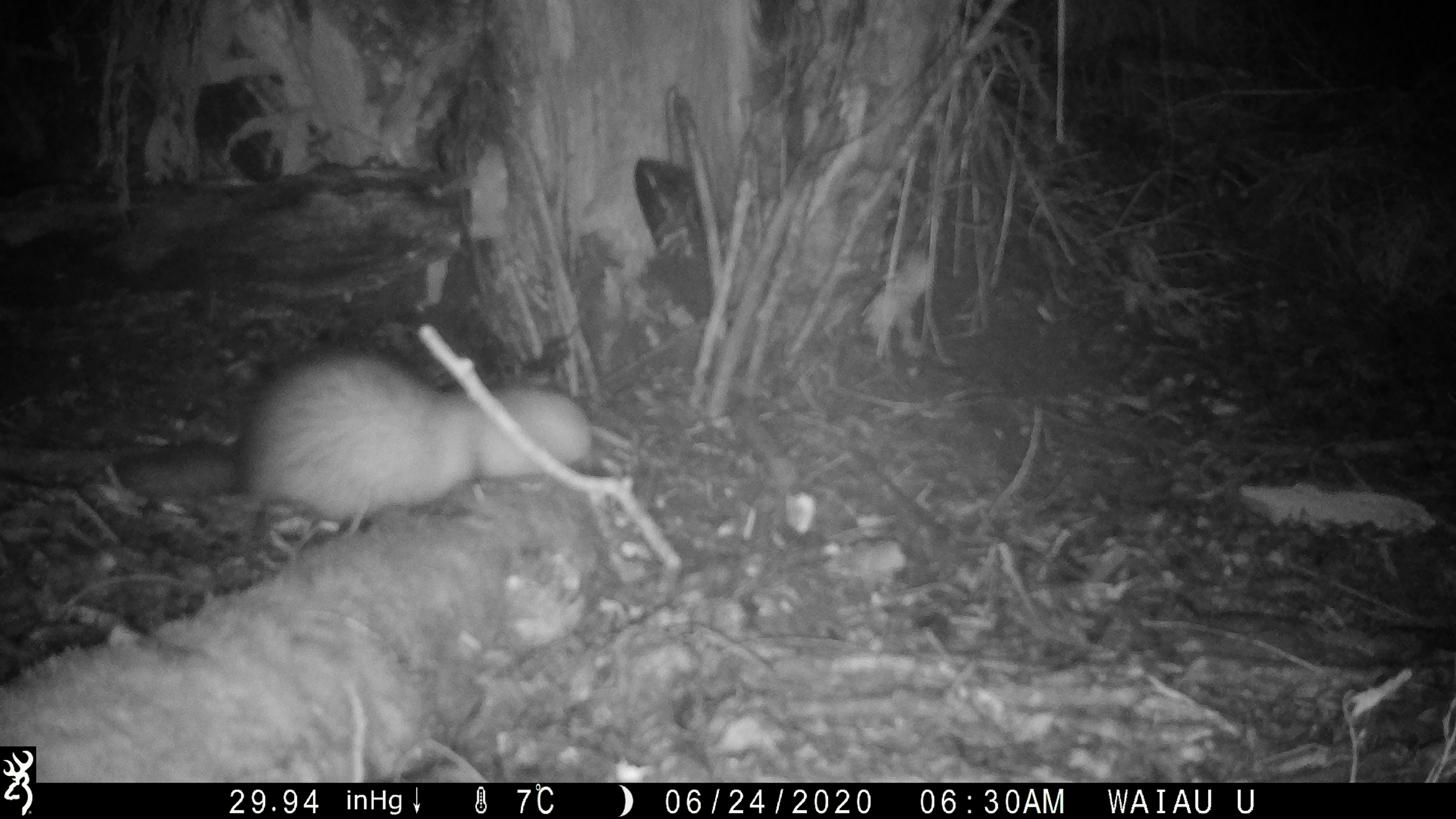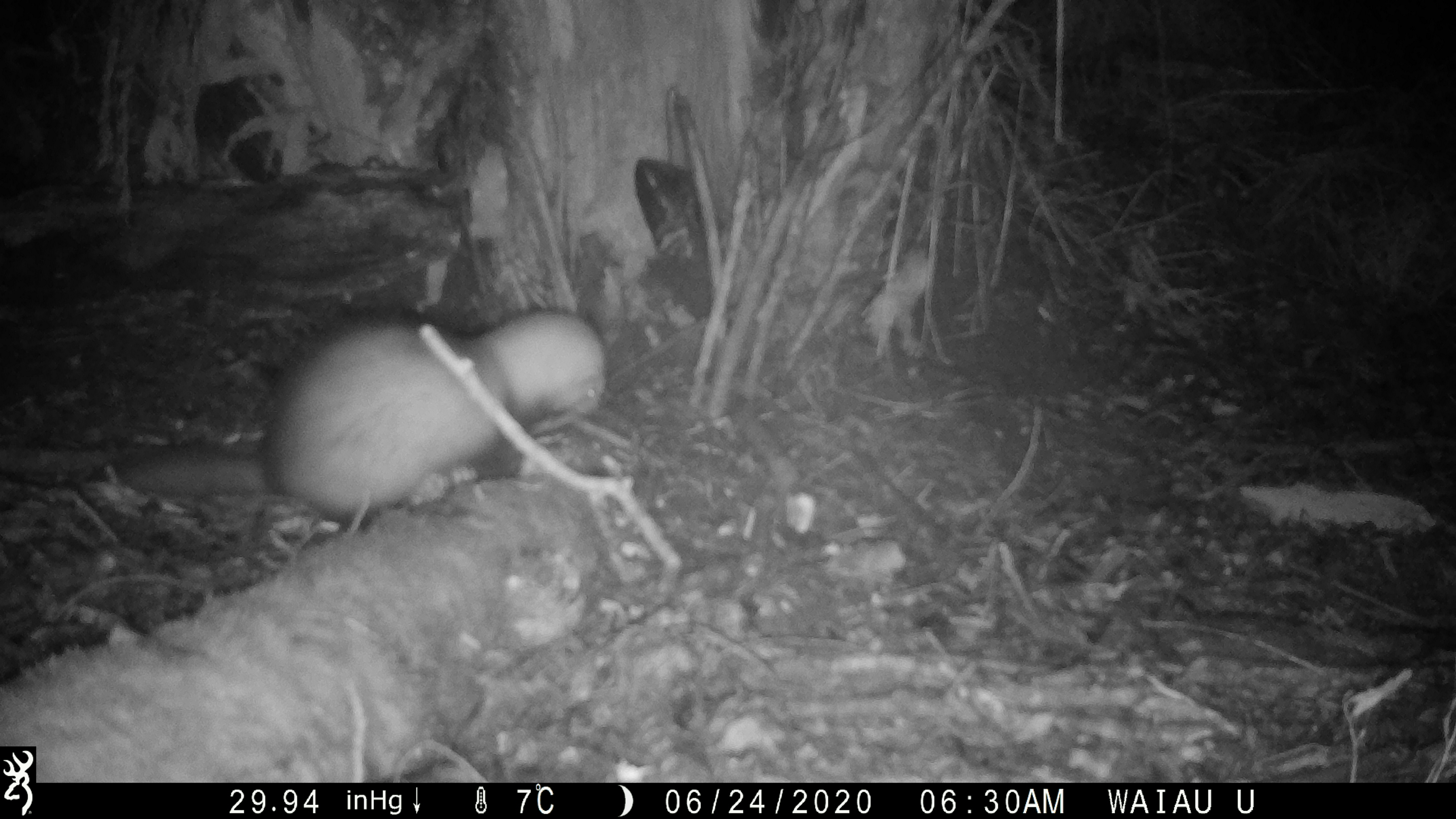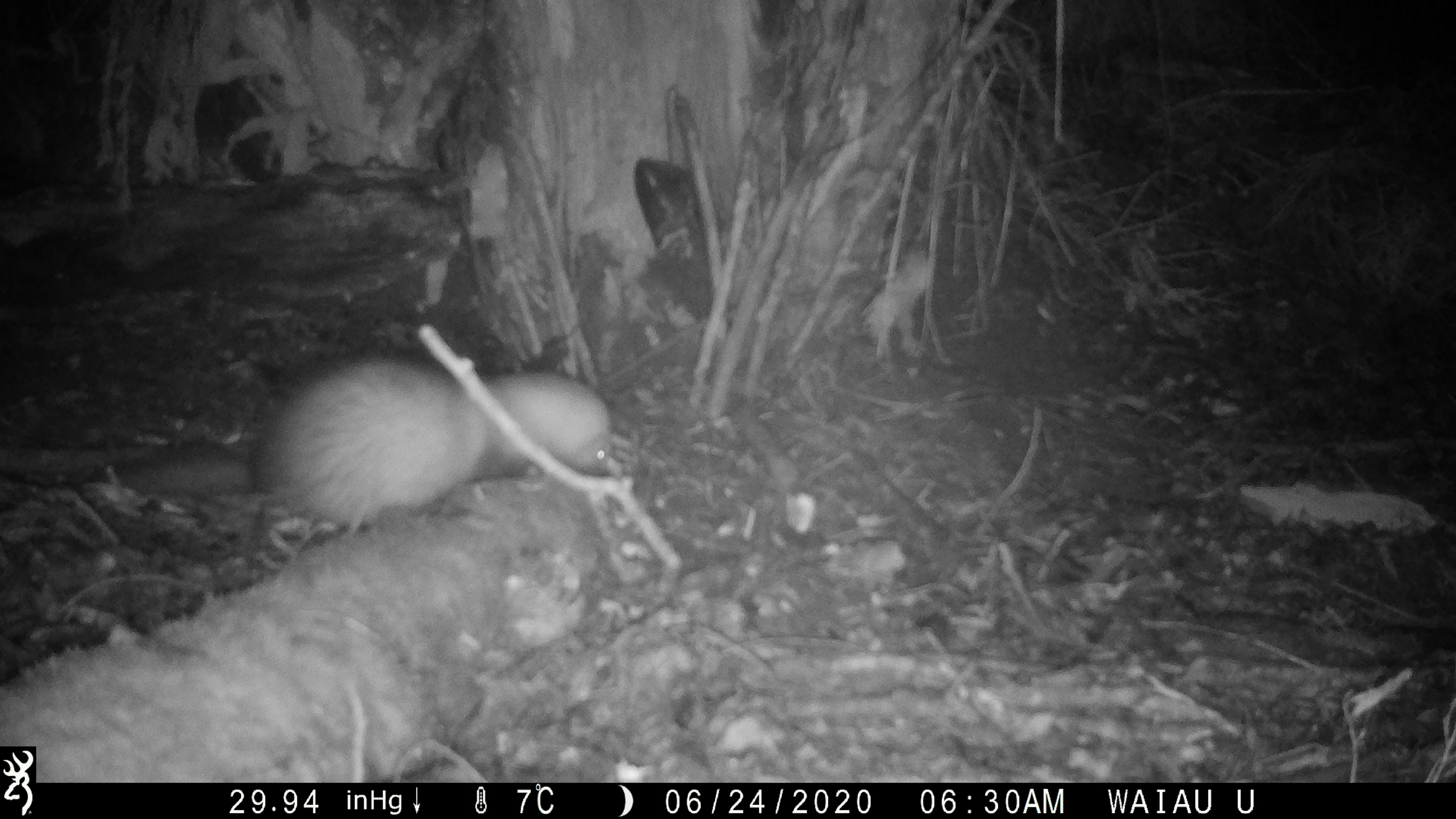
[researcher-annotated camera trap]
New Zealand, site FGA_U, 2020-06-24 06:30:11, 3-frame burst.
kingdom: Animalia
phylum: Chordata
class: Mammalia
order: Carnivora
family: Mustelidae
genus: Mustela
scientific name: Mustela furo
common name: ferret